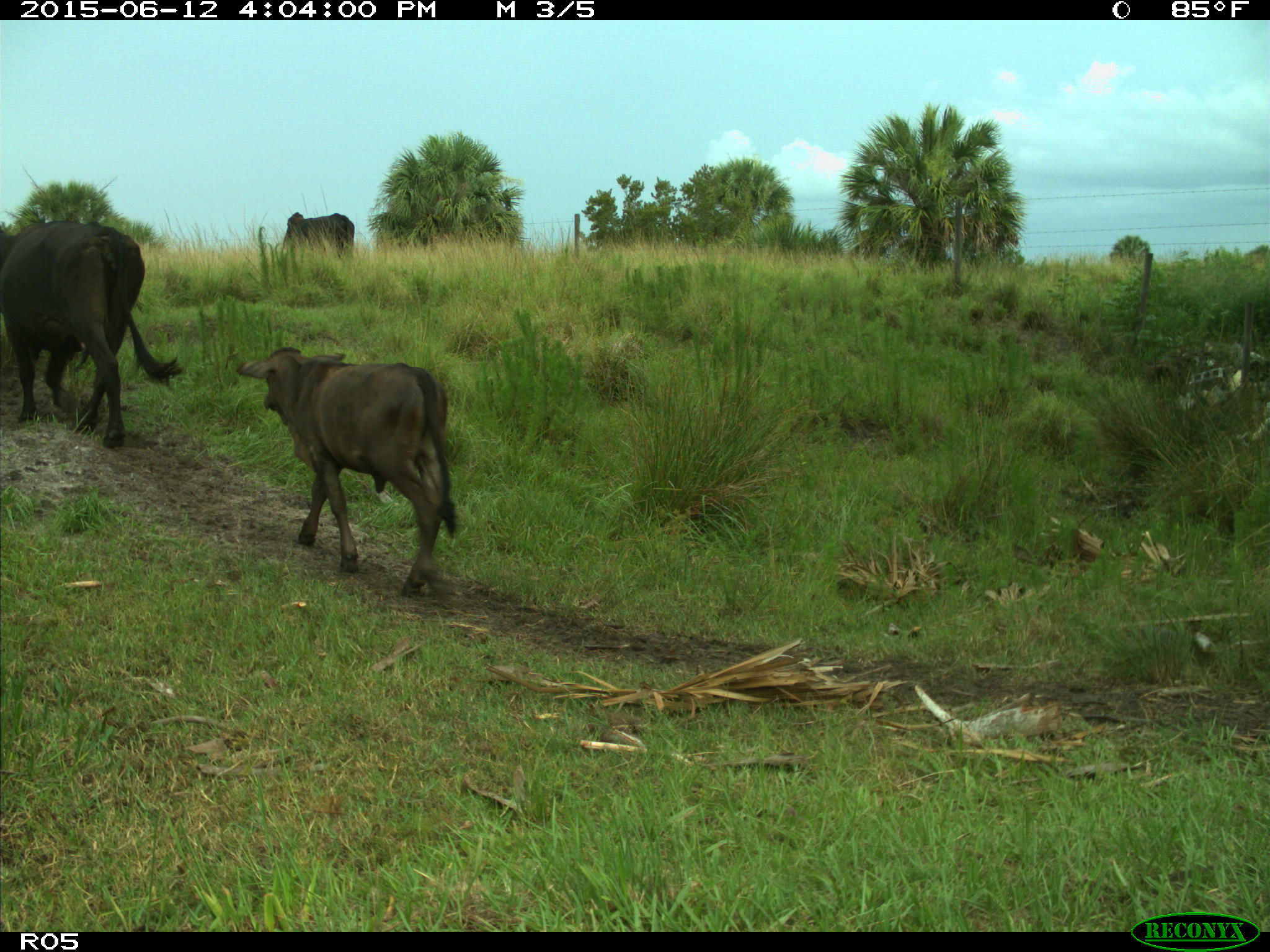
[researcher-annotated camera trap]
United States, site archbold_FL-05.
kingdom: Animalia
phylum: Chordata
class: Mammalia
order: Artiodactyla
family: Bovidae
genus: Bos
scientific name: Bos taurus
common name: domestic cow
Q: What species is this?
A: Bos taurus (domestic cow).